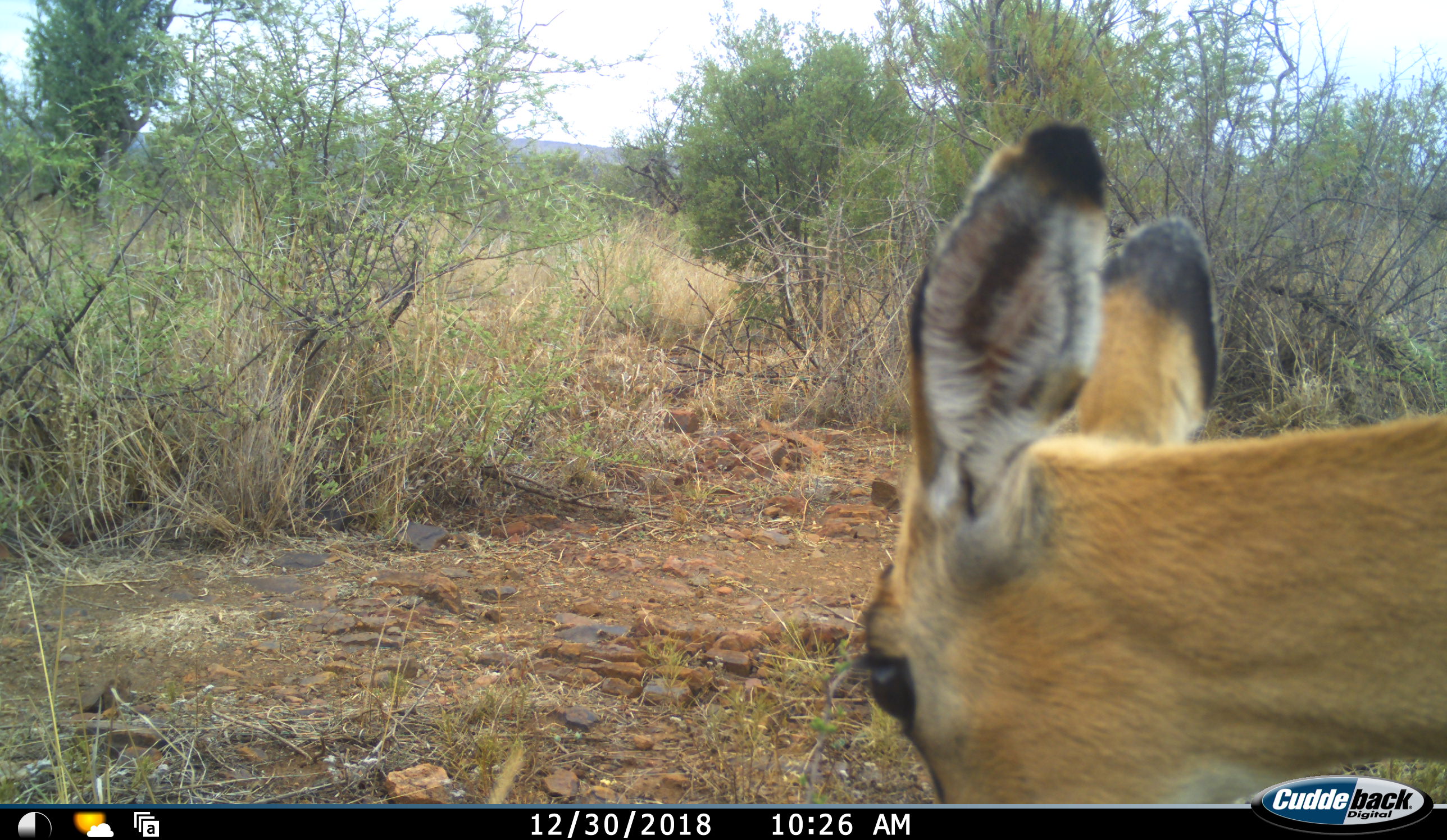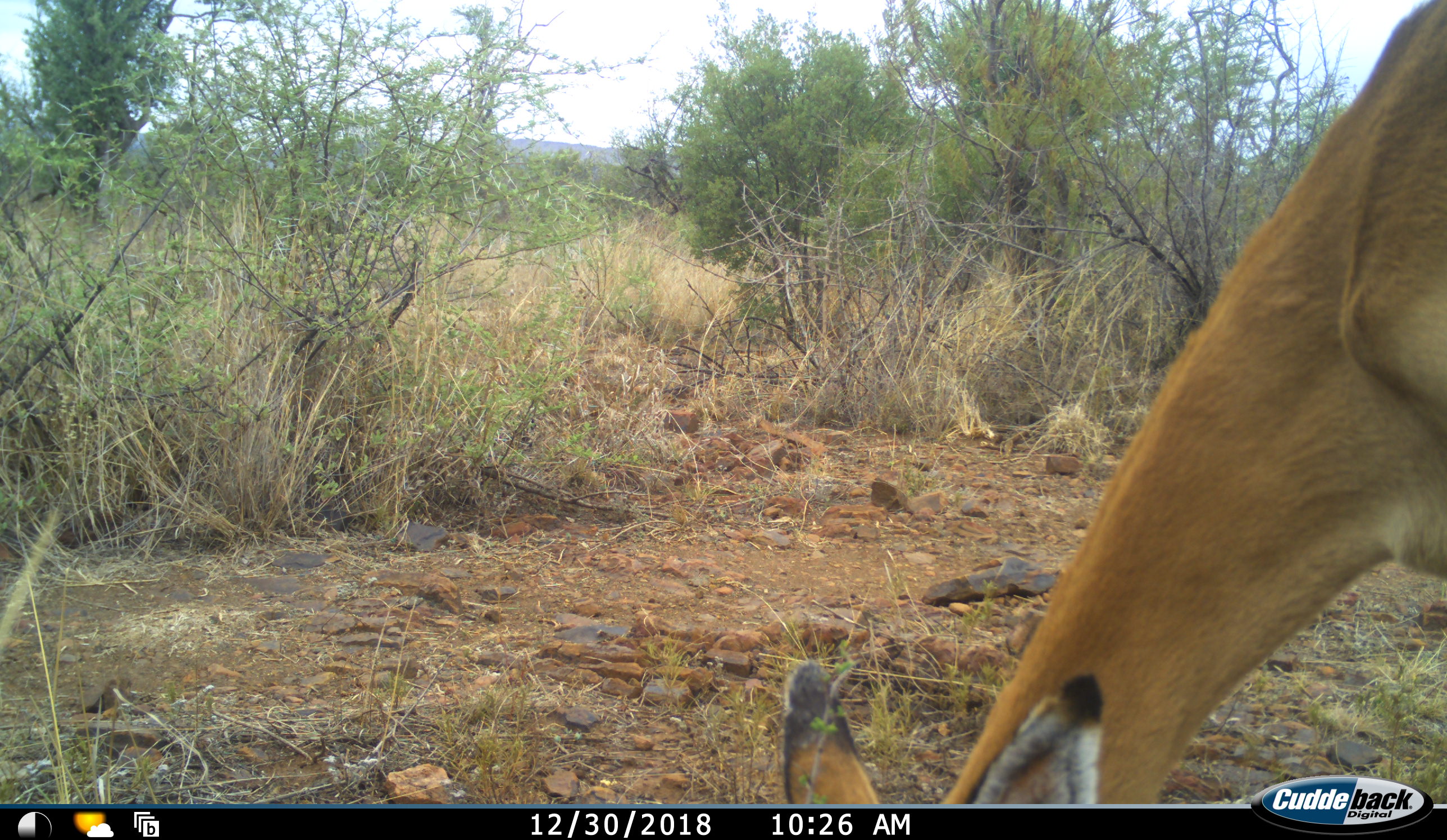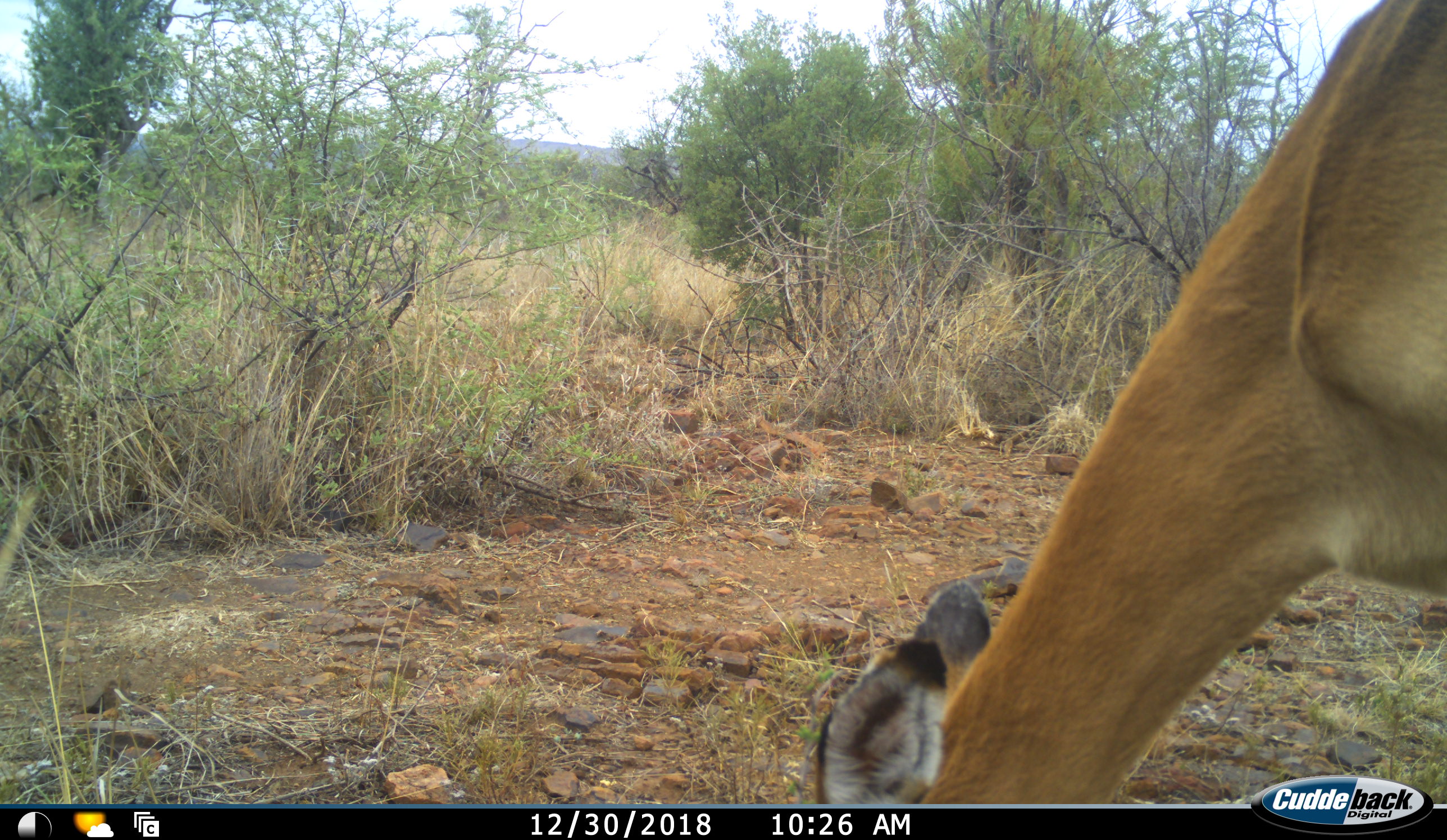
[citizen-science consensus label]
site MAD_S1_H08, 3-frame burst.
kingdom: Animalia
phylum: Chordata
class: Mammalia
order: Artiodactyla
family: Bovidae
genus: Aepyceros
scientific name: Aepyceros melampus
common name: impala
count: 1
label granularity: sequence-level